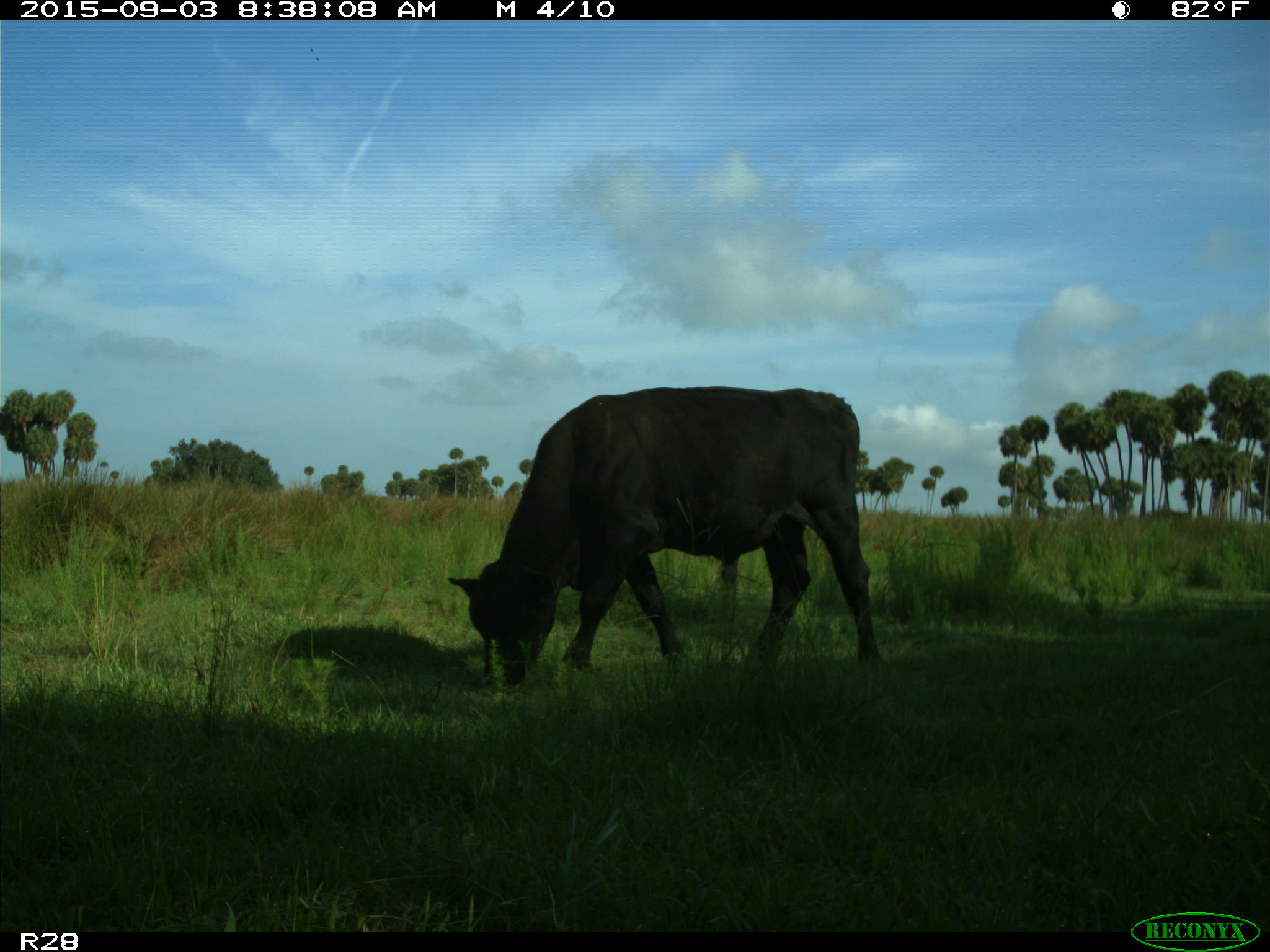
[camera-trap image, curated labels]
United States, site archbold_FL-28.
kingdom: Animalia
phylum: Chordata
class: Mammalia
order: Artiodactyla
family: Bovidae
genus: Bos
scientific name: Bos taurus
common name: domestic cow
Bos taurus (domestic cow).